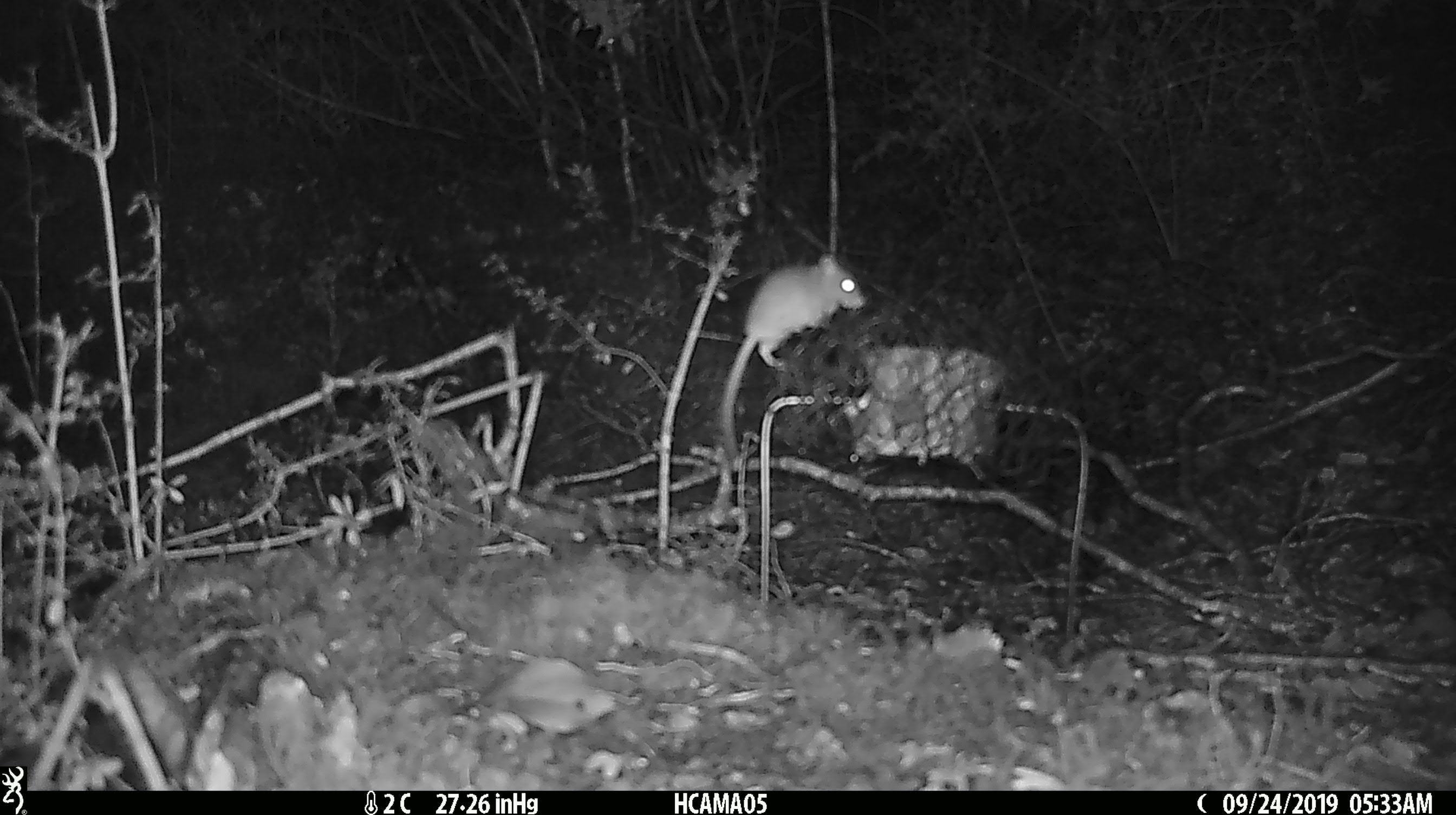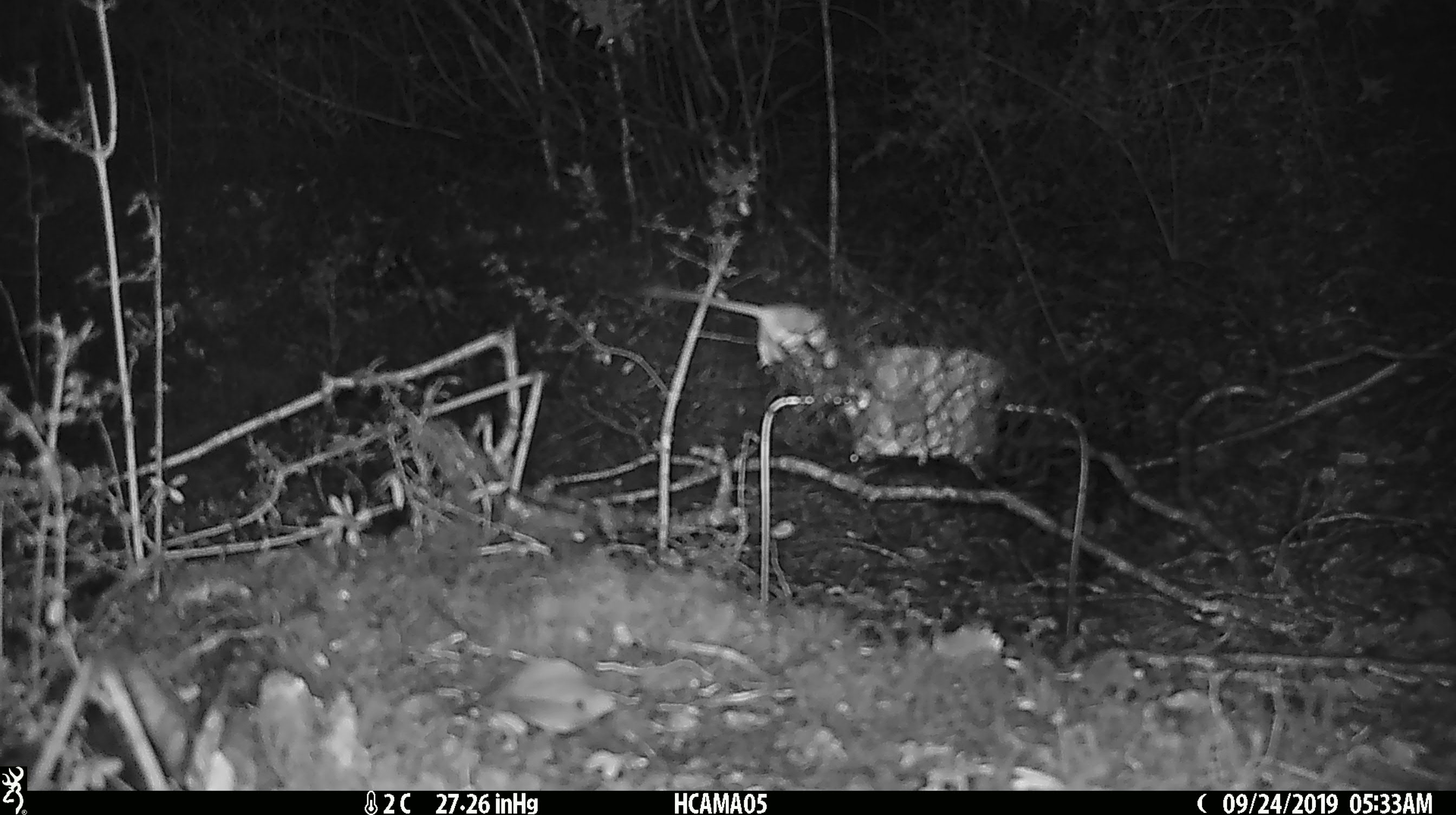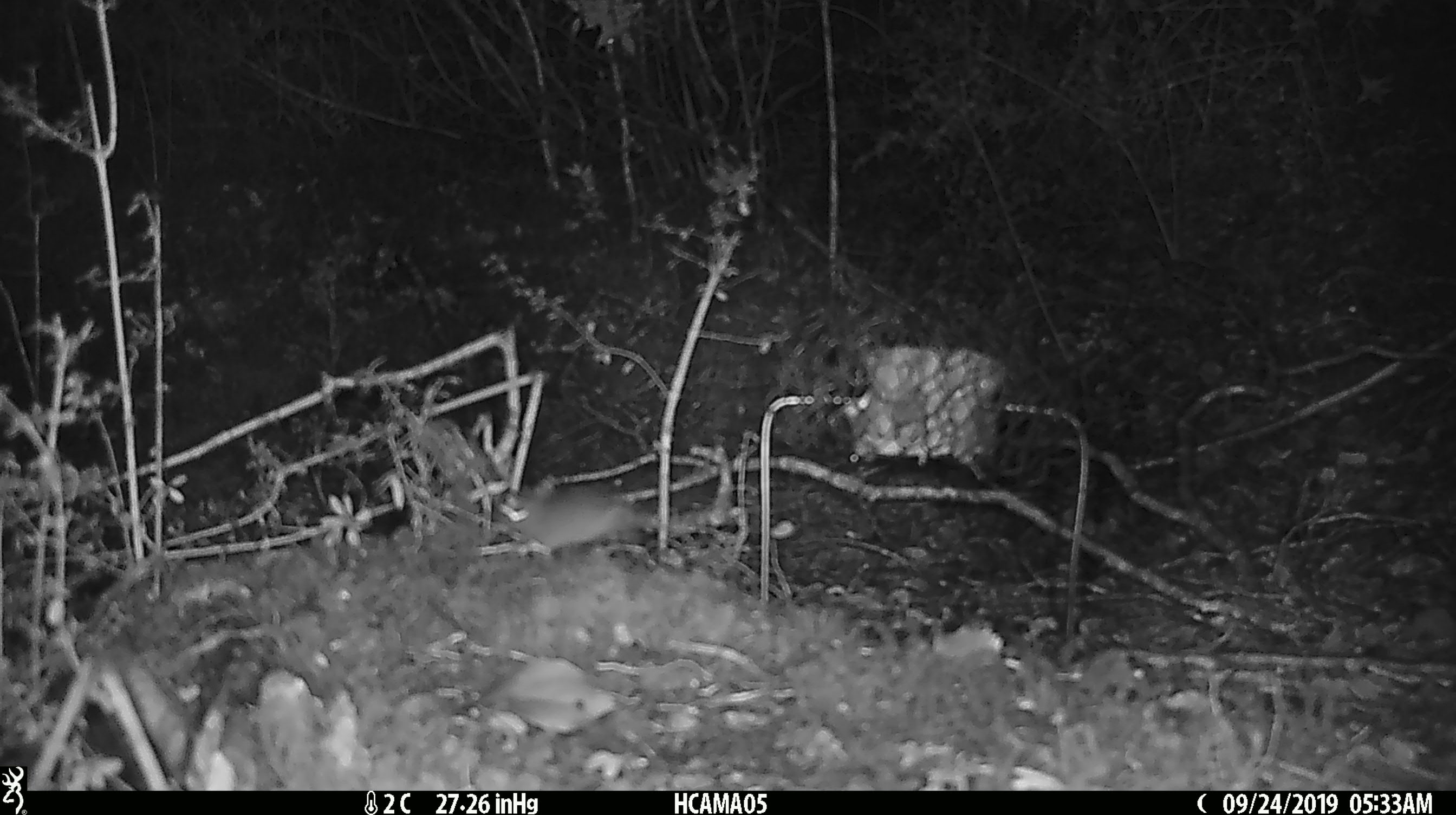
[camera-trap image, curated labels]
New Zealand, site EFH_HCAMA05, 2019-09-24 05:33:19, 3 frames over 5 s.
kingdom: Animalia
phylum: Chordata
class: Mammalia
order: Rodentia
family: Muridae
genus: Mus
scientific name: Mus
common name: mouse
Mouse (Mus).